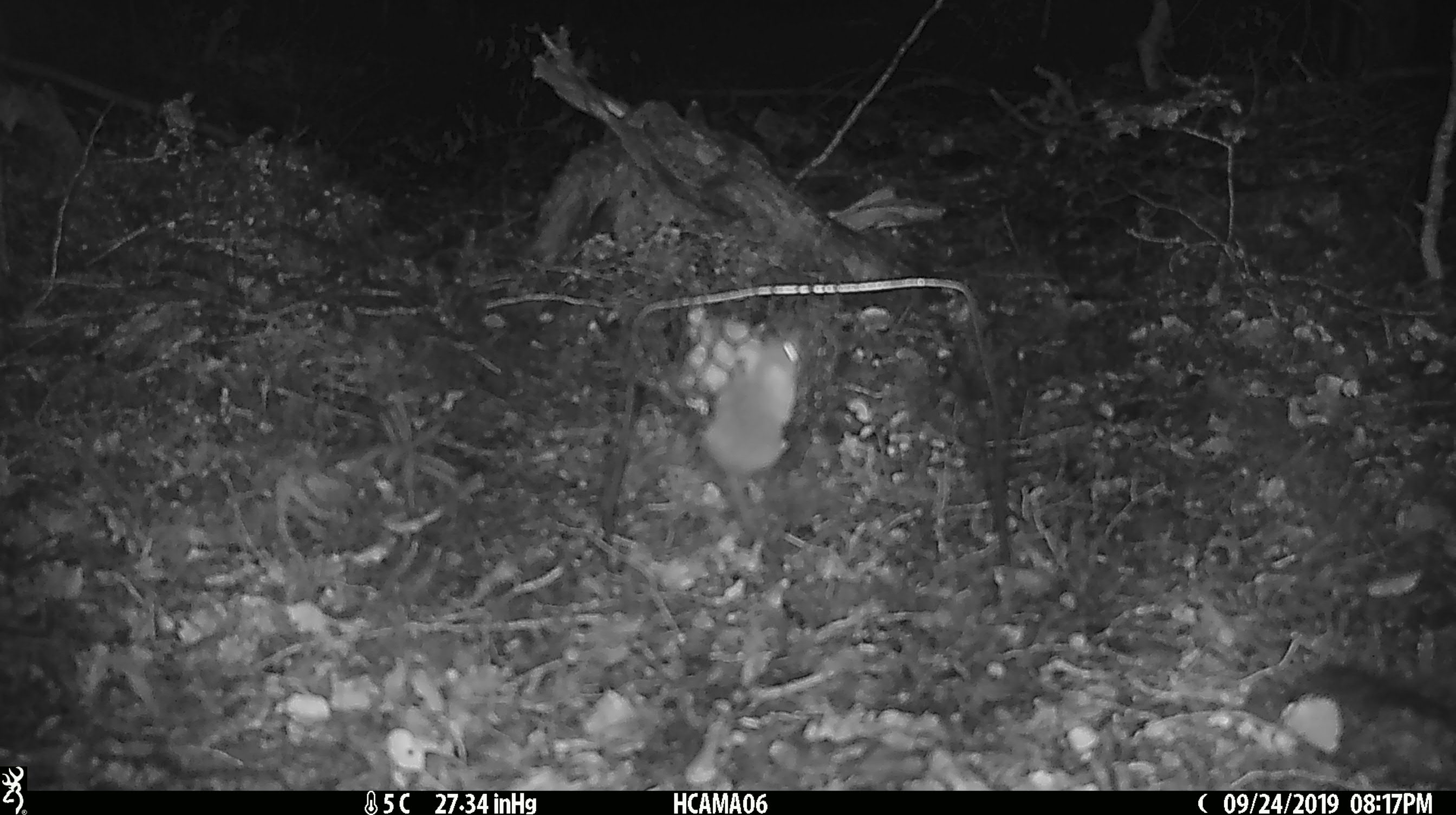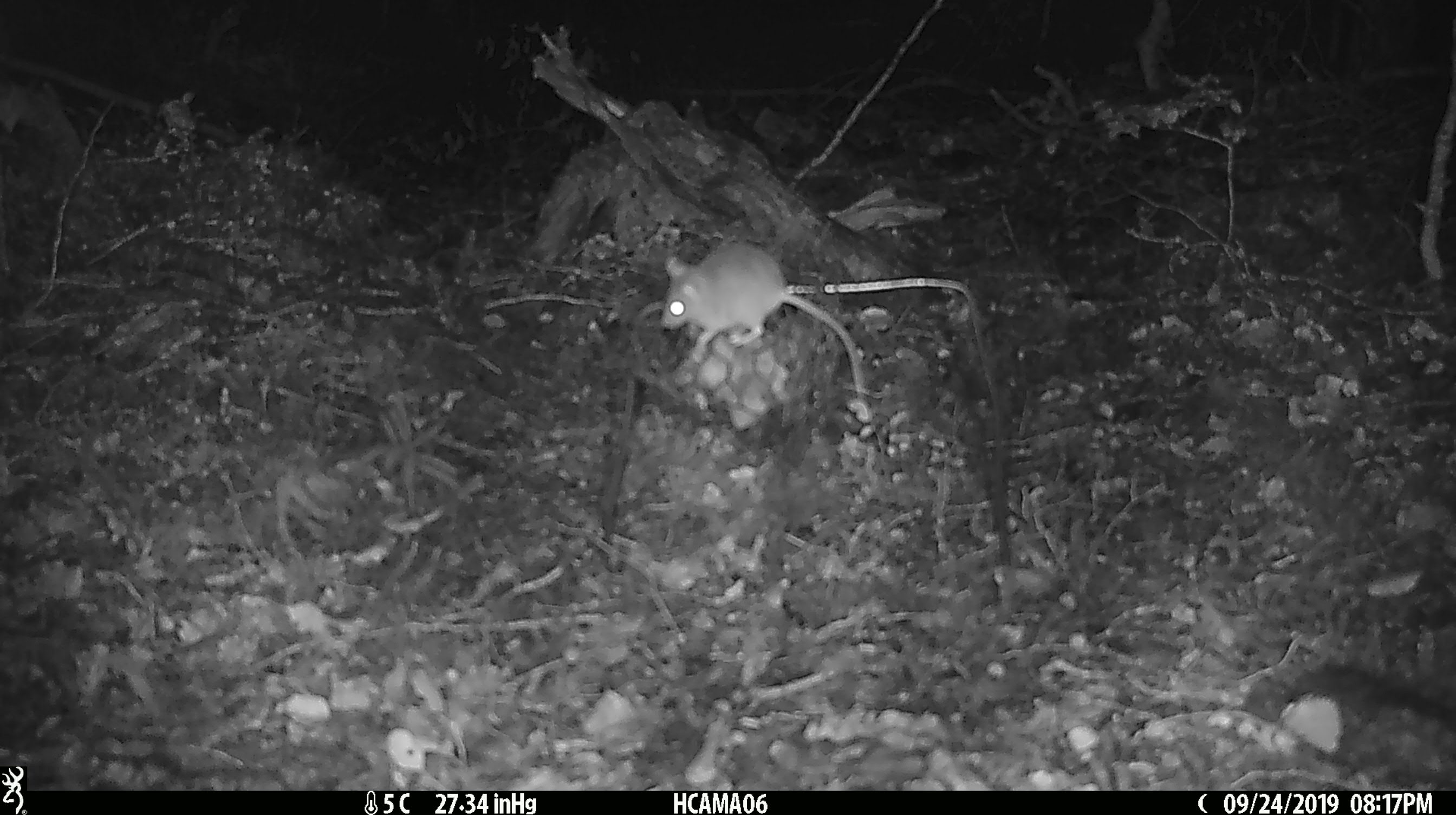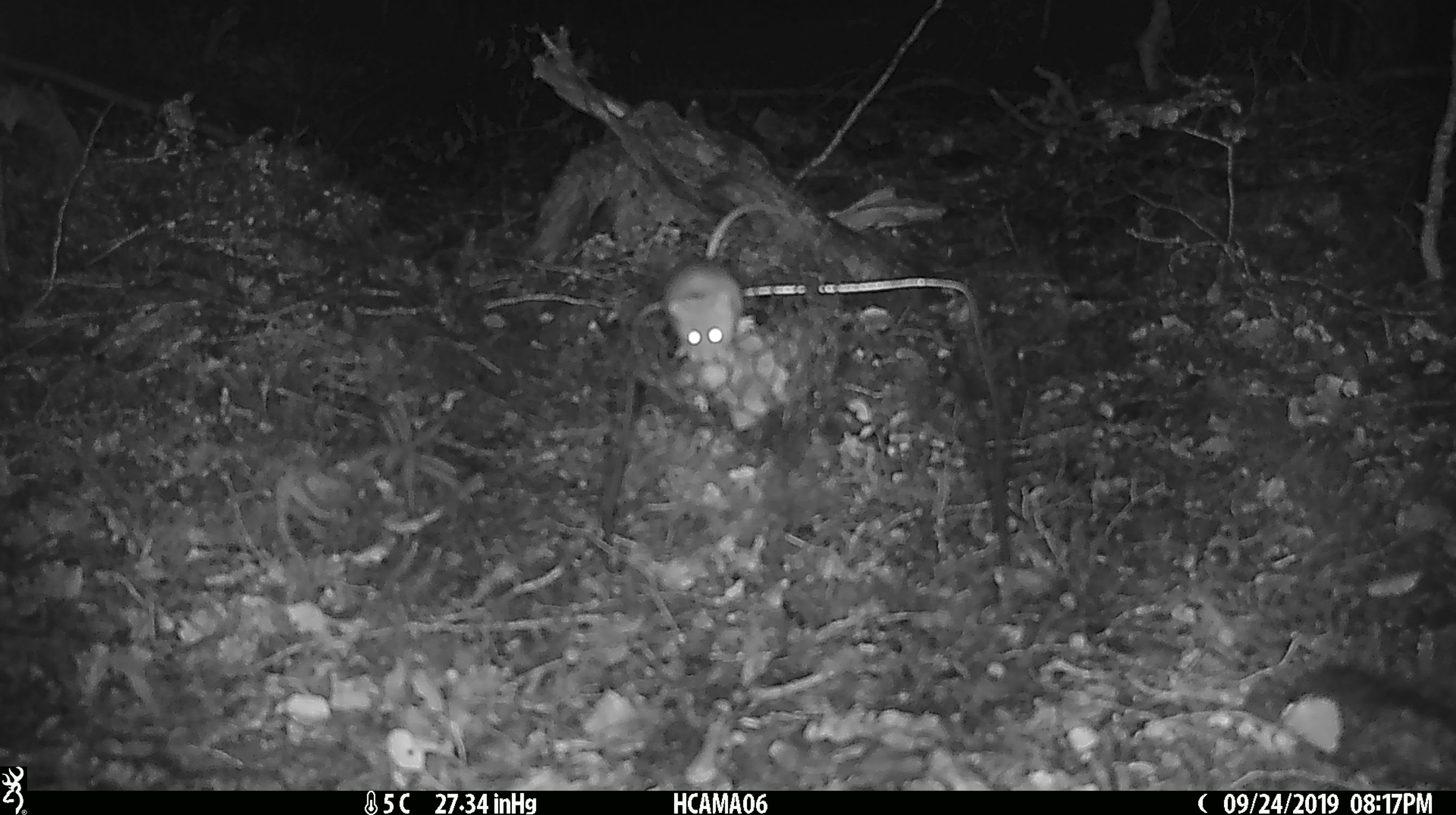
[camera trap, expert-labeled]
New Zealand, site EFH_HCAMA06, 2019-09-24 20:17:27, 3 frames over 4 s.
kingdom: Animalia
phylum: Chordata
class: Mammalia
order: Rodentia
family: Muridae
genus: Mus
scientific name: Mus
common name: mouse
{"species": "mouse (Mus)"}